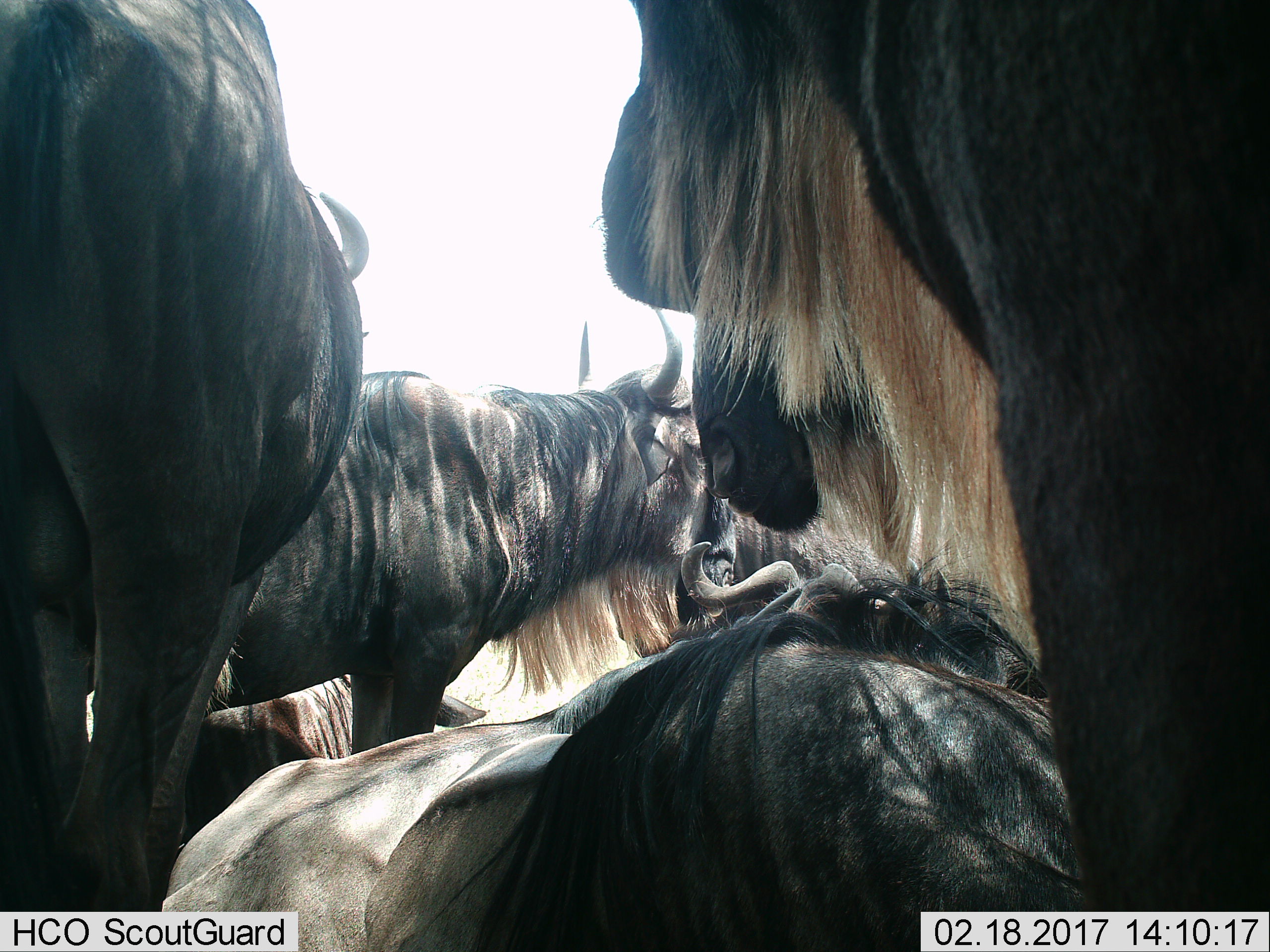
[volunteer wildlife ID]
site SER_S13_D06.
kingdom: Animalia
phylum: Chordata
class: Mammalia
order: Artiodactyla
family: Bovidae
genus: Connochaetes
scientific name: Connochaetes taurinus taurinus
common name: blue wildebeest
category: wildebeestblue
Wildebeestblue (blue wildebeest) (Connochaetes taurinus taurinus), count 7. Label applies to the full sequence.